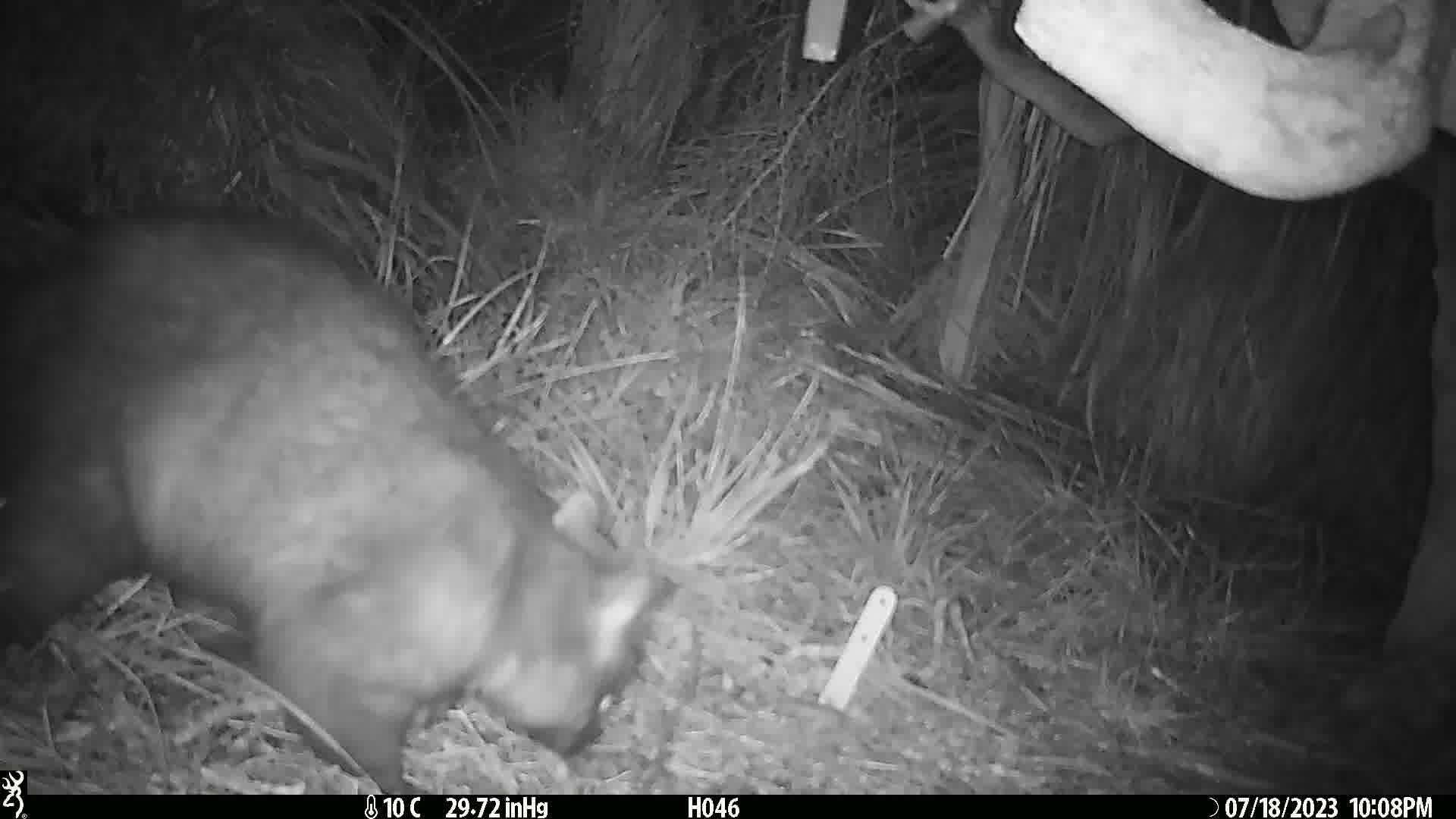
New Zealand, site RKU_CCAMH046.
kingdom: Animalia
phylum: Chordata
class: Mammalia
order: Diprotodontia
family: Phalangeridae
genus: Trichosurus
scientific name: Trichosurus vulpecula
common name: common brushtail possum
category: possum